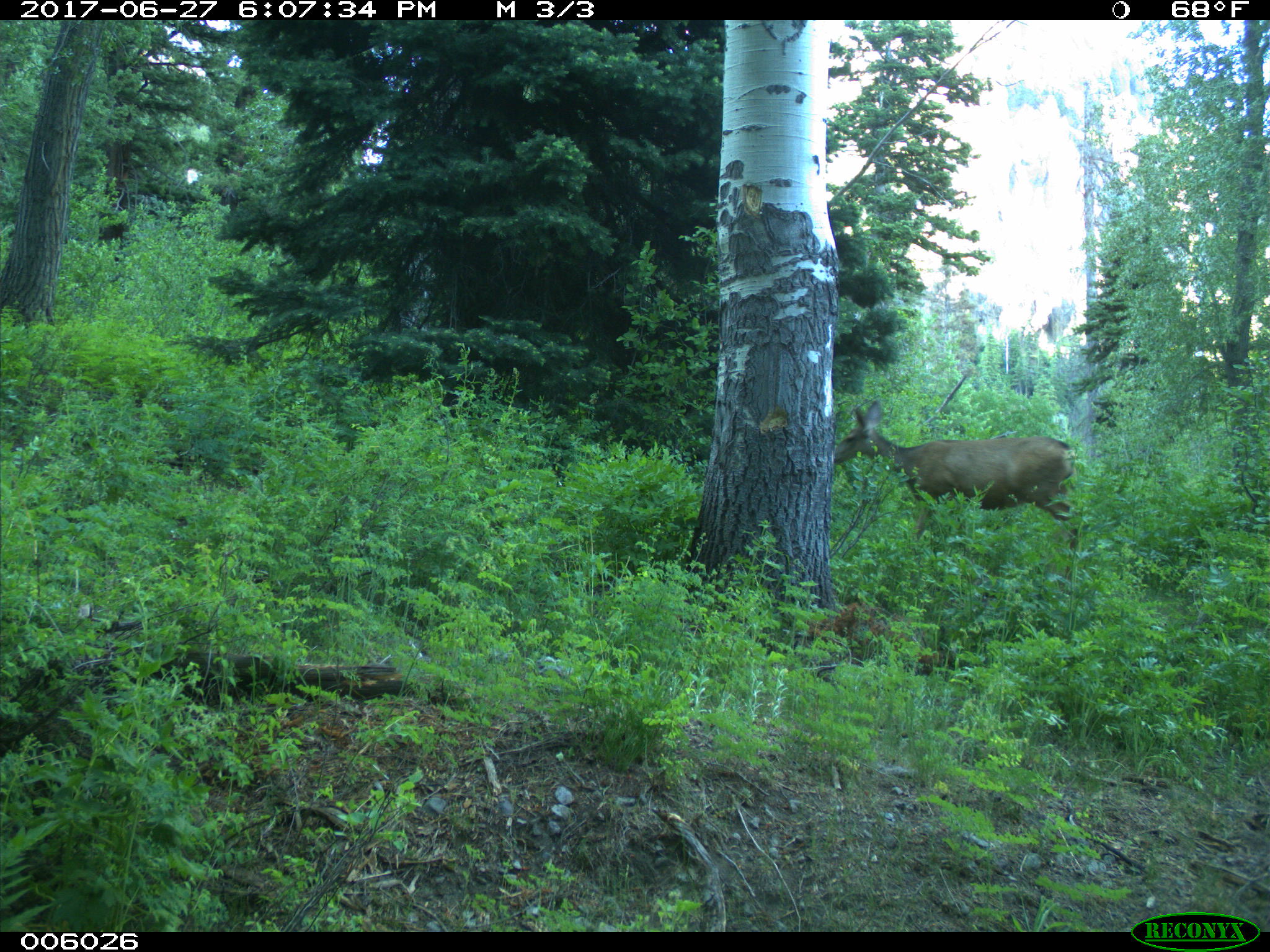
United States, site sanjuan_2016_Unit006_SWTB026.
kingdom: Animalia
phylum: Chordata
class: Mammalia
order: Artiodactyla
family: Cervidae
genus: Odocoileus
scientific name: Odocoileus hemionus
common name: mule deer